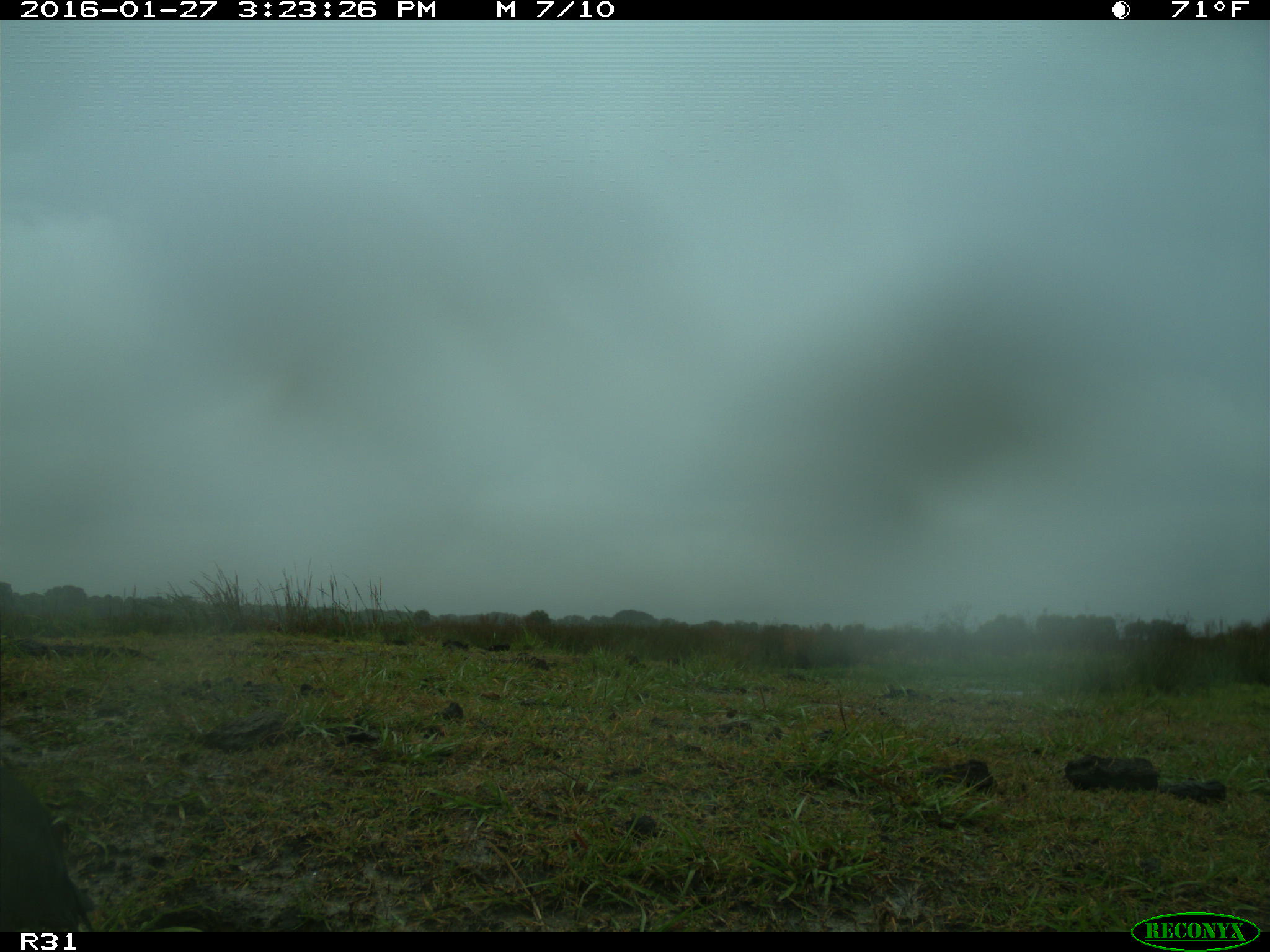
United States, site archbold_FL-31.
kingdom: Animalia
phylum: Chordata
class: Aves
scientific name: Aves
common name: birds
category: unidentified bird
Unidentified bird (birds) (Aves).